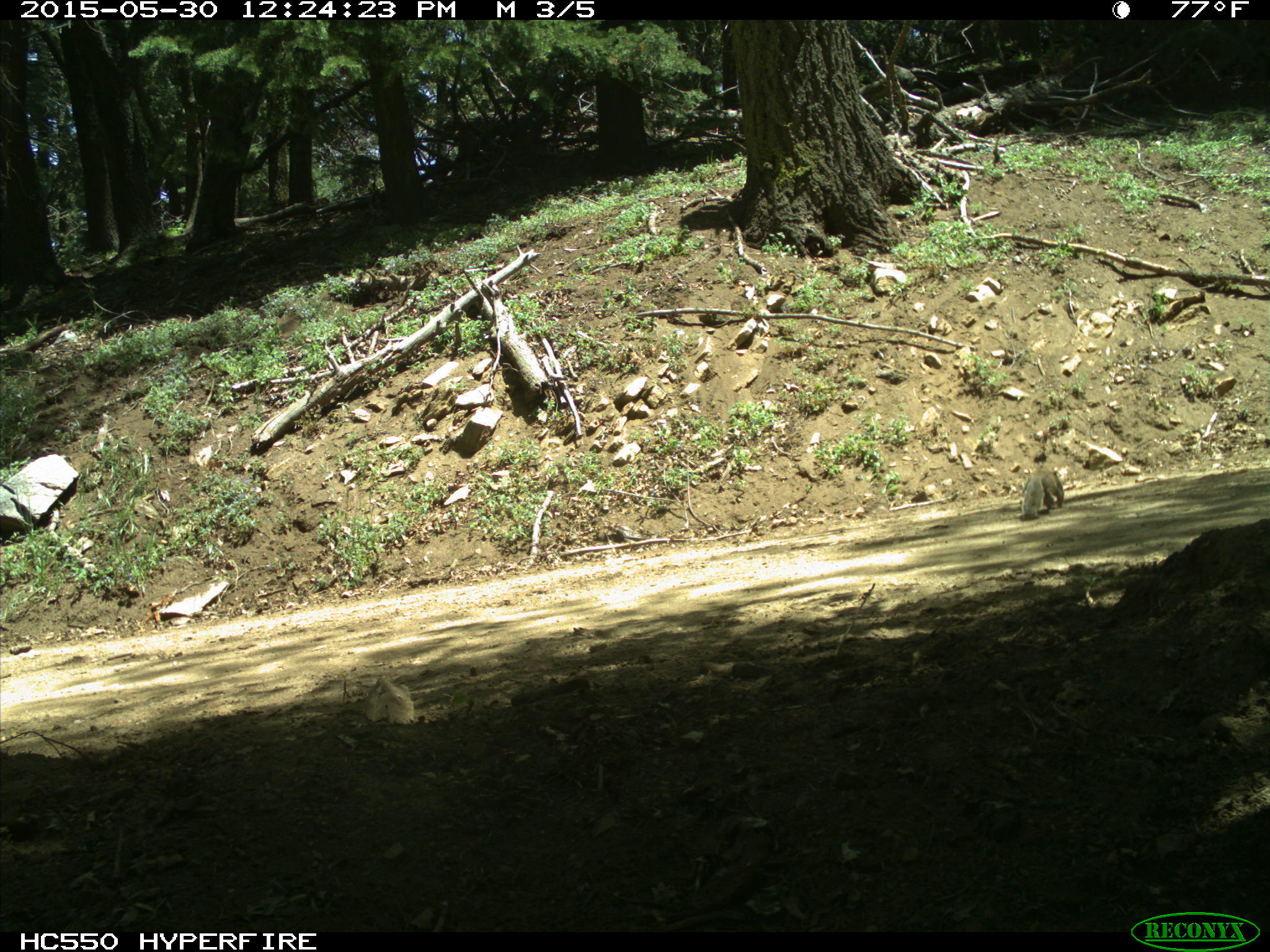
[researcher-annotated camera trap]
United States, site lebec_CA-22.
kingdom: Animalia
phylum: Chordata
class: Mammalia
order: Rodentia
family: Sciuridae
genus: Otospermophilus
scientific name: Otospermophilus beecheyi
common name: california ground squirrel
Otospermophilus beecheyi (california ground squirrel).